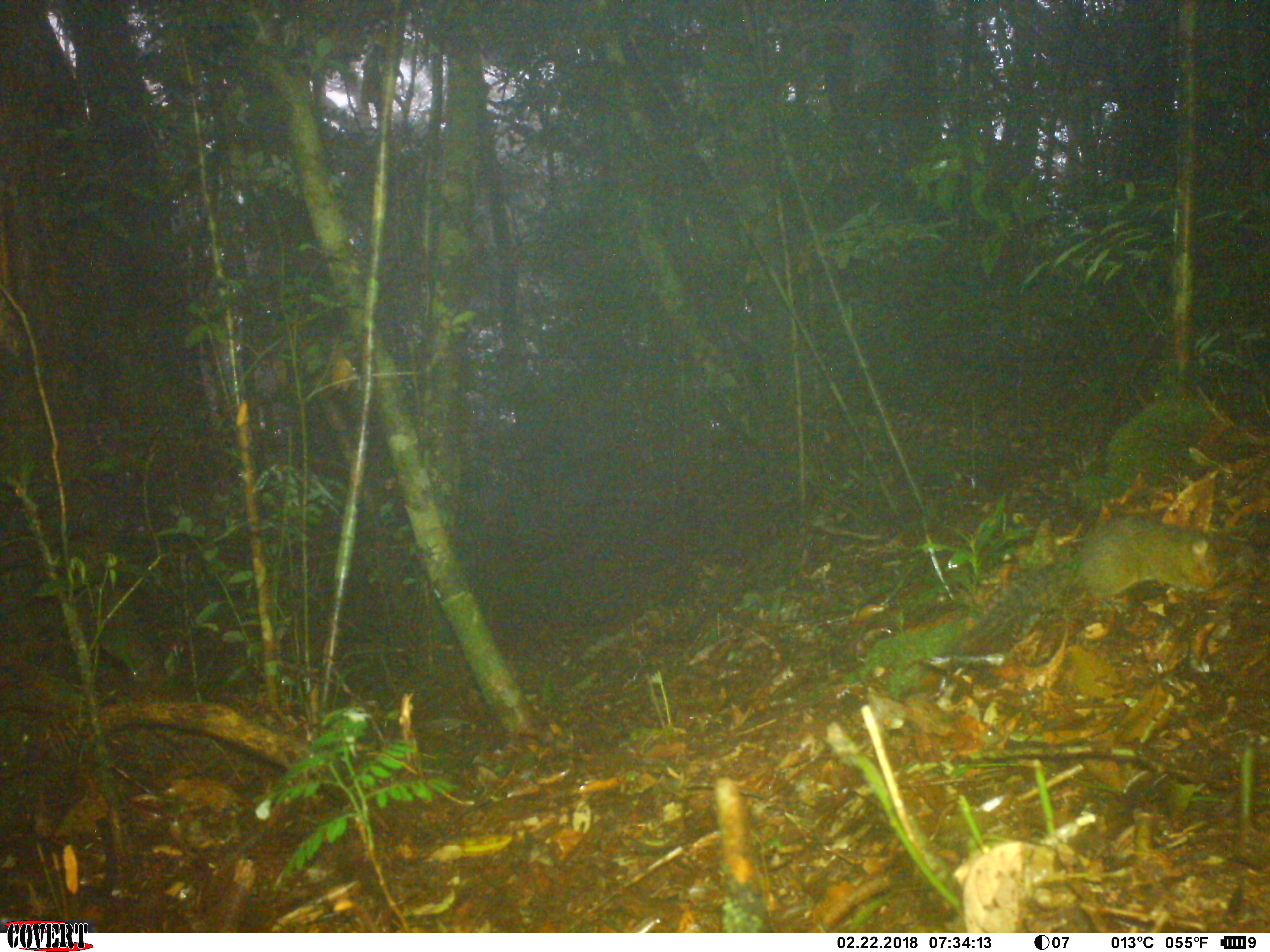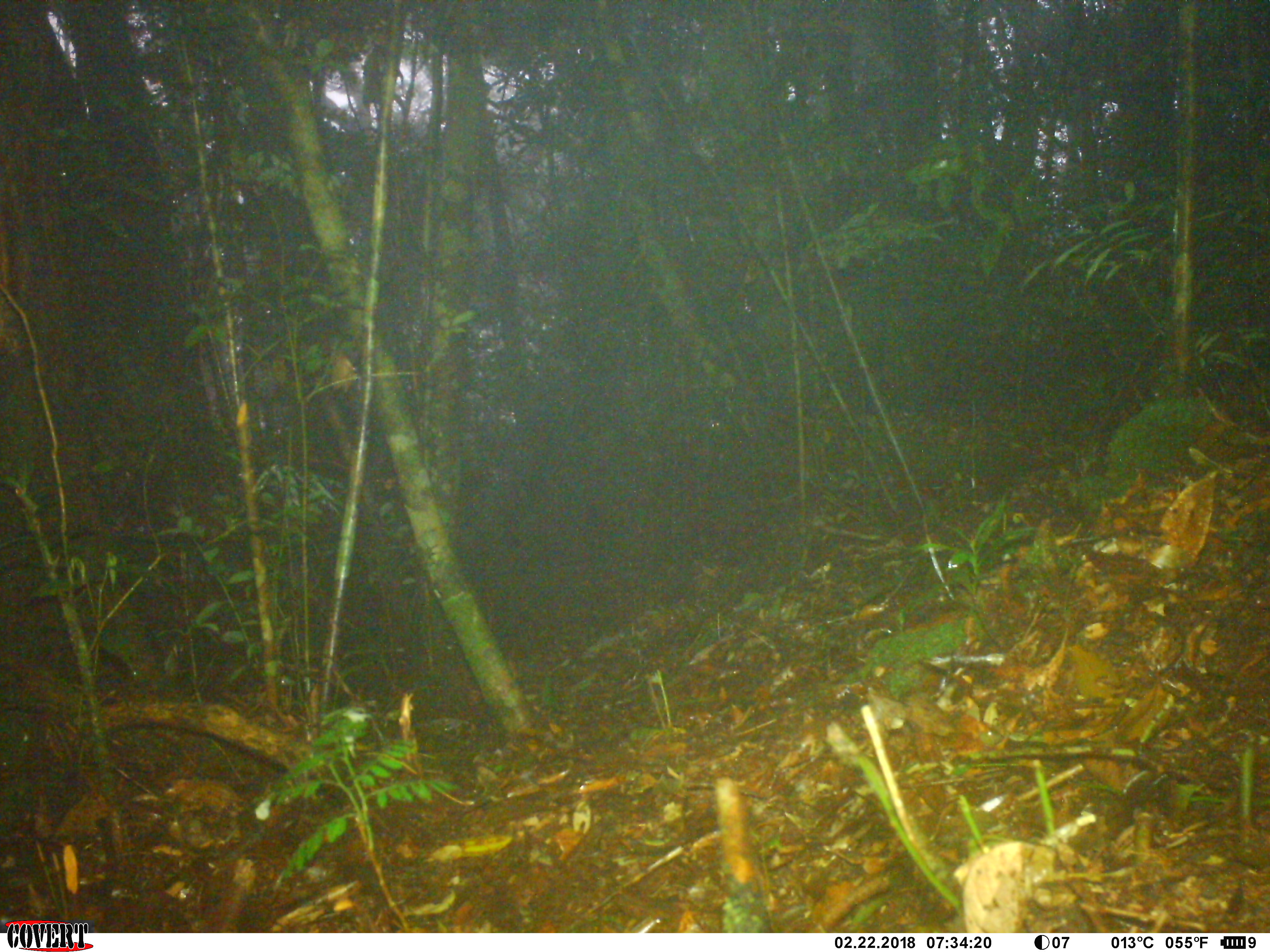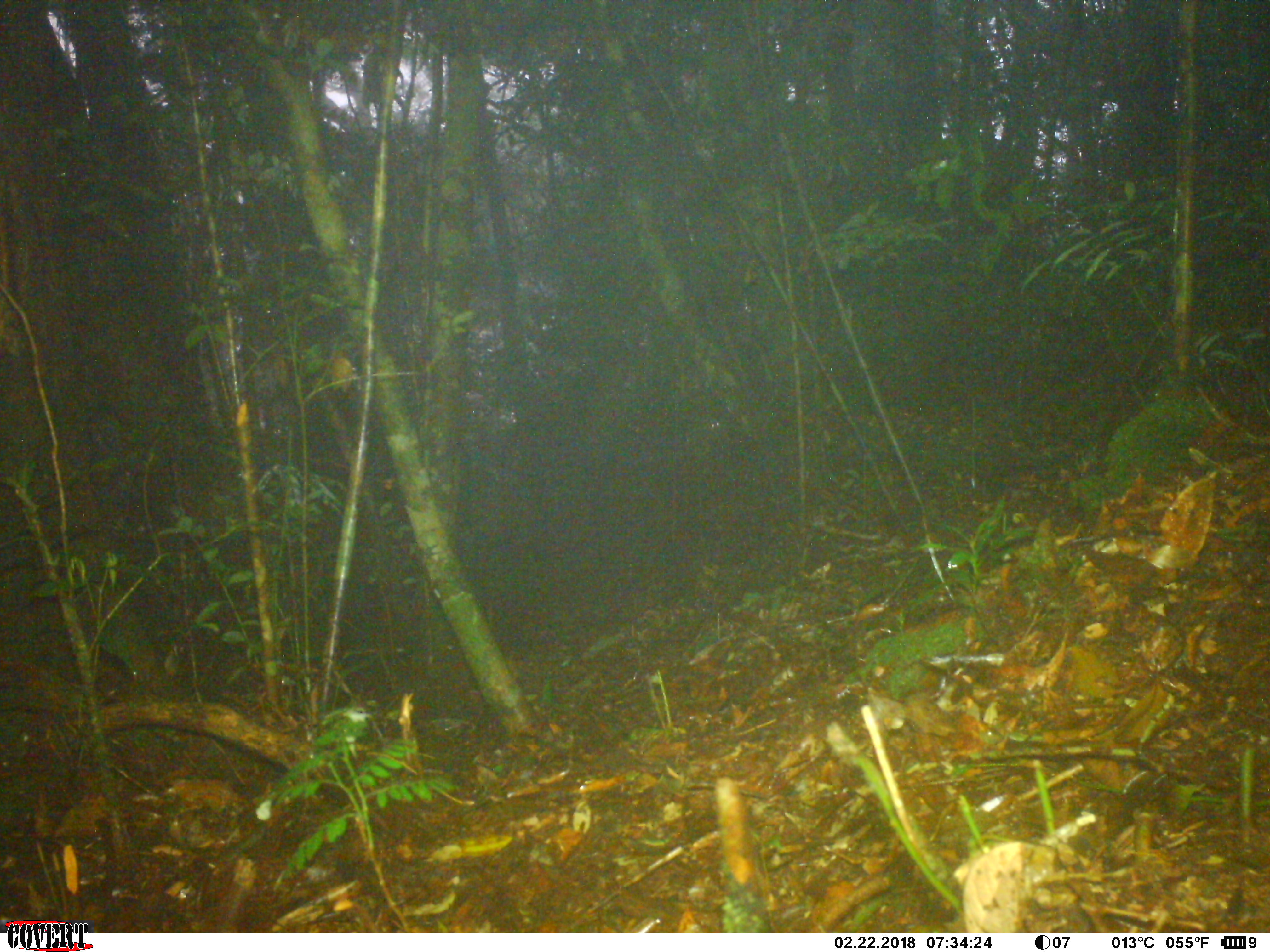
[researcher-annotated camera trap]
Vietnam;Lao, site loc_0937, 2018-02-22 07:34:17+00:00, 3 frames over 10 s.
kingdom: Animalia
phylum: Chordata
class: Mammalia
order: Rodentia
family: Sciuridae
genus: Dremomys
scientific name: Dremomys rufigenis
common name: red-cheeked squirrel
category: red cheeked squirrel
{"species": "red cheeked squirrel (red-cheeked squirrel) (Dremomys rufigenis)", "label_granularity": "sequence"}